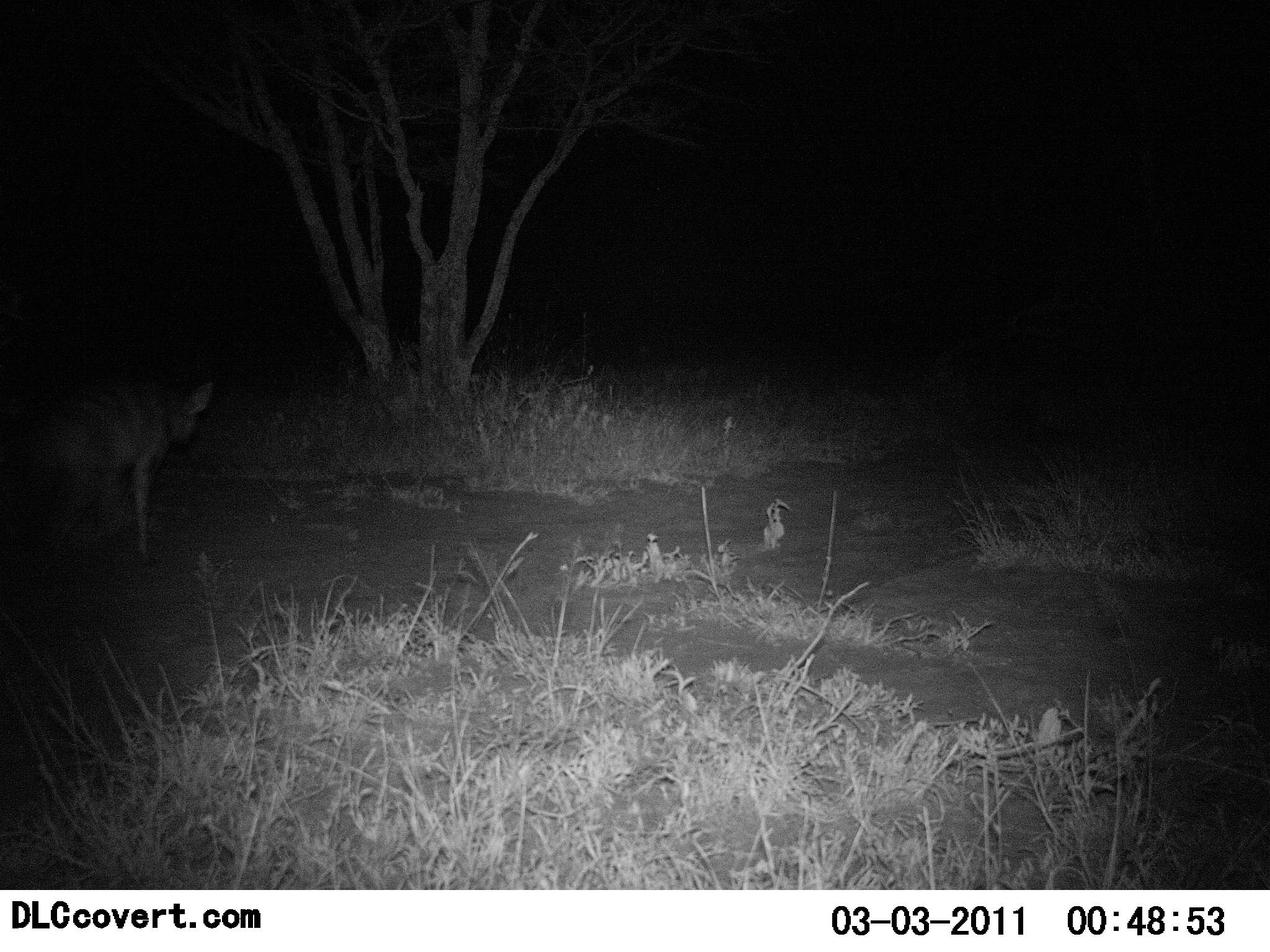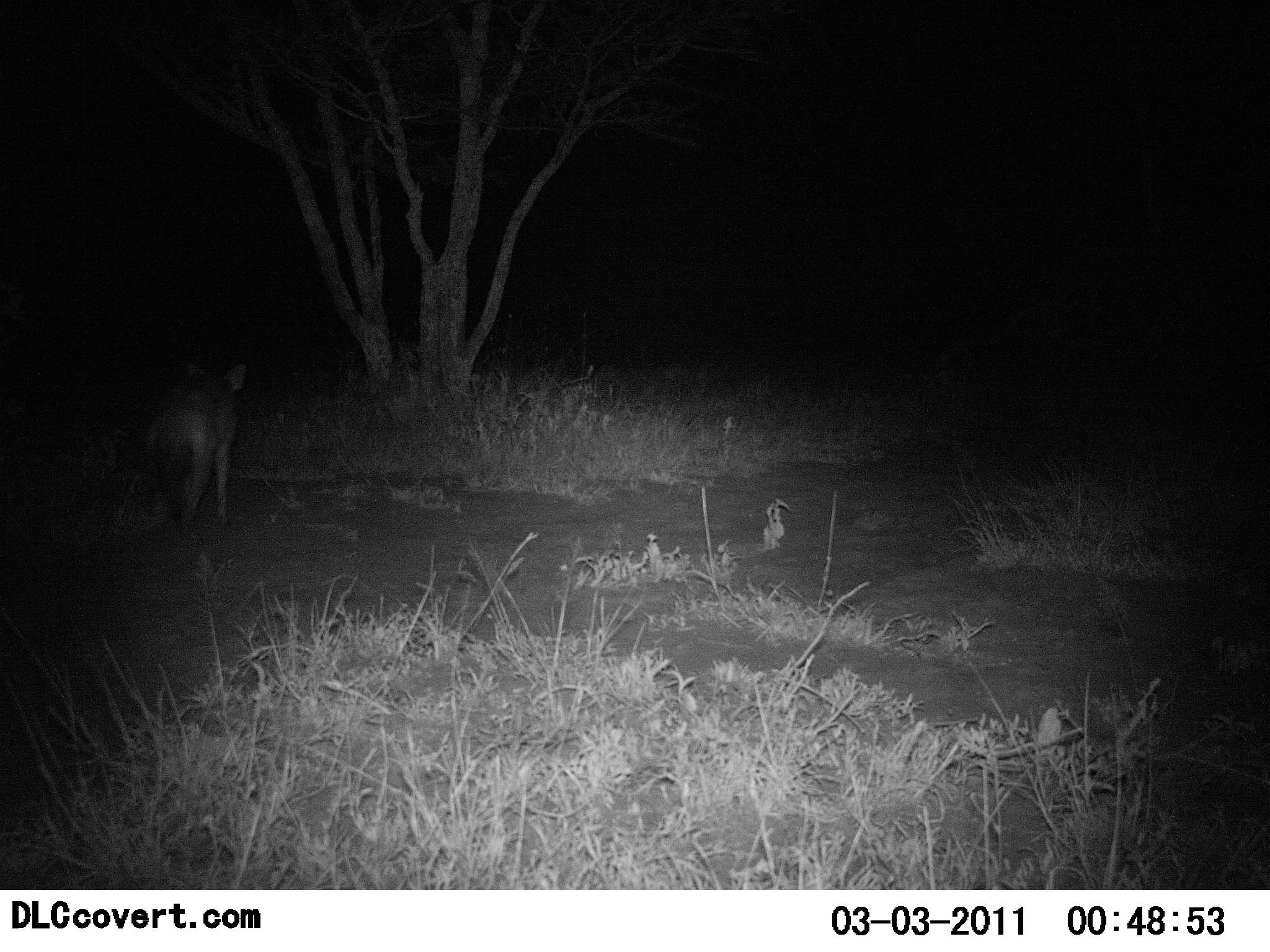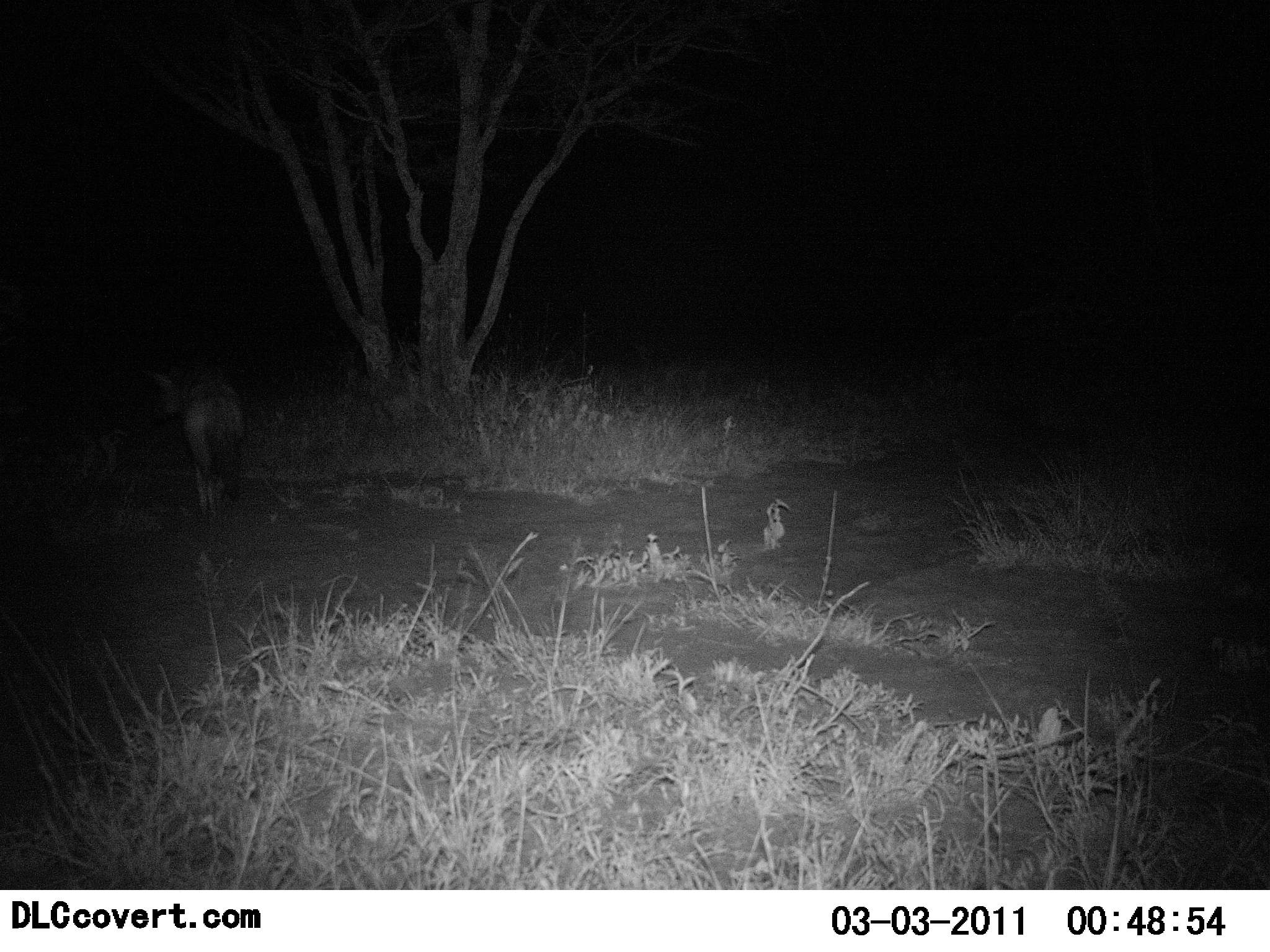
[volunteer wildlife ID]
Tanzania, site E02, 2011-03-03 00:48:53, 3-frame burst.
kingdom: Animalia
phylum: Chordata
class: Mammalia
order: Carnivora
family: Hyaenidae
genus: Hyaena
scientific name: Hyaena hyaena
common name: striped hyena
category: hyenastriped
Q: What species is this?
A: Hyenastriped (striped hyena) (Hyaena hyaena).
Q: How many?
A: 1.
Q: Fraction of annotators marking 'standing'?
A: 14%.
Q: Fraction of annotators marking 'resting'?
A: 0%.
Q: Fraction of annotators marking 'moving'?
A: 86%.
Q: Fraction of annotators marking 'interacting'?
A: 0%.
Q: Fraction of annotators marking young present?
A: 0%.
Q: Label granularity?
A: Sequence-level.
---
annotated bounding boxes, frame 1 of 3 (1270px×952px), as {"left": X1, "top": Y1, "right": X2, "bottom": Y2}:
animal: {"left": 5, "top": 367, "right": 218, "bottom": 565}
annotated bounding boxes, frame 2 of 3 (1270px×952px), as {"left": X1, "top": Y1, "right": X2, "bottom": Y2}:
animal: {"left": 142, "top": 356, "right": 249, "bottom": 547}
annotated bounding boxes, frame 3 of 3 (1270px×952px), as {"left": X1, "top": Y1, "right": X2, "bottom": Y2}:
animal: {"left": 140, "top": 351, "right": 251, "bottom": 527}